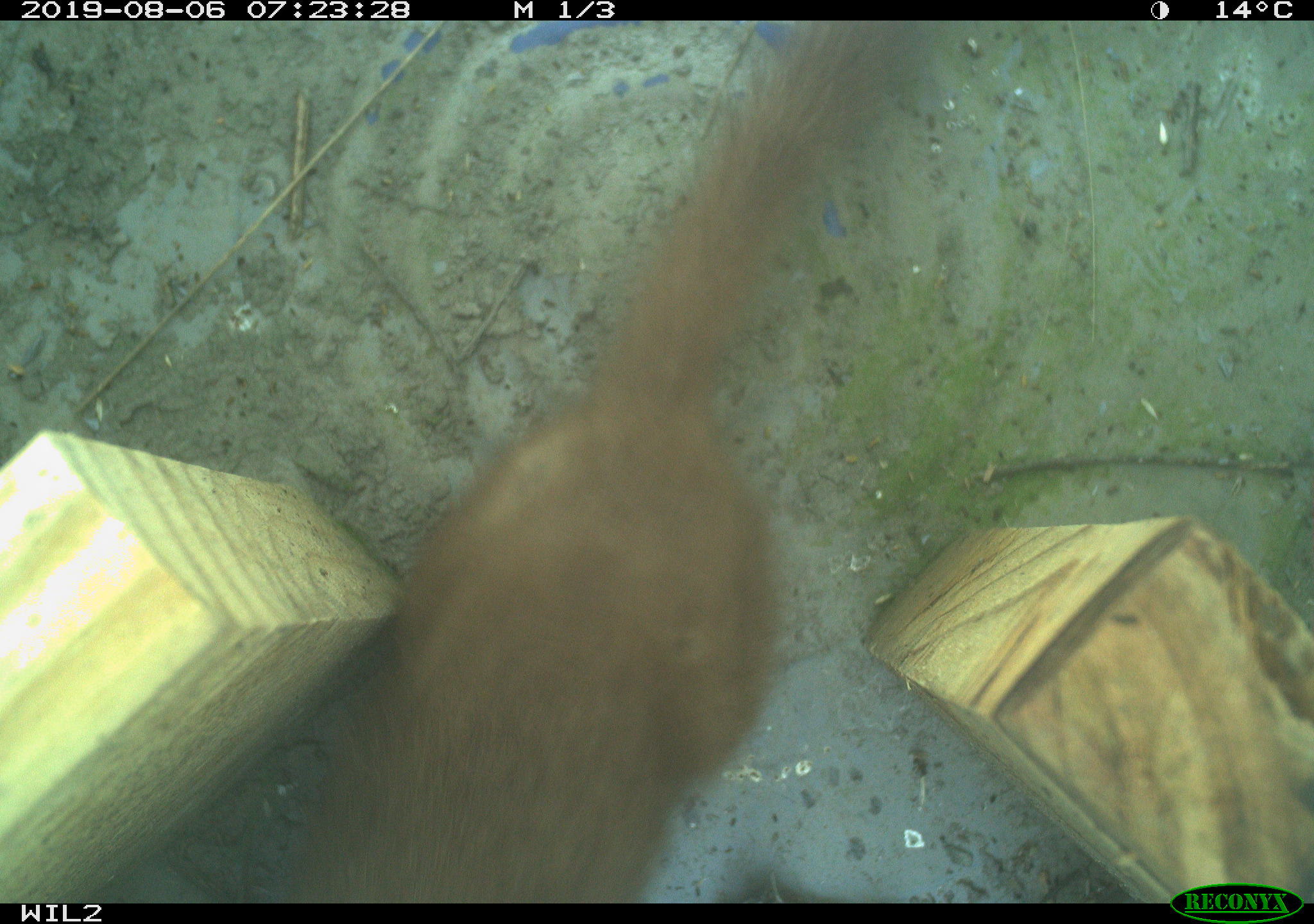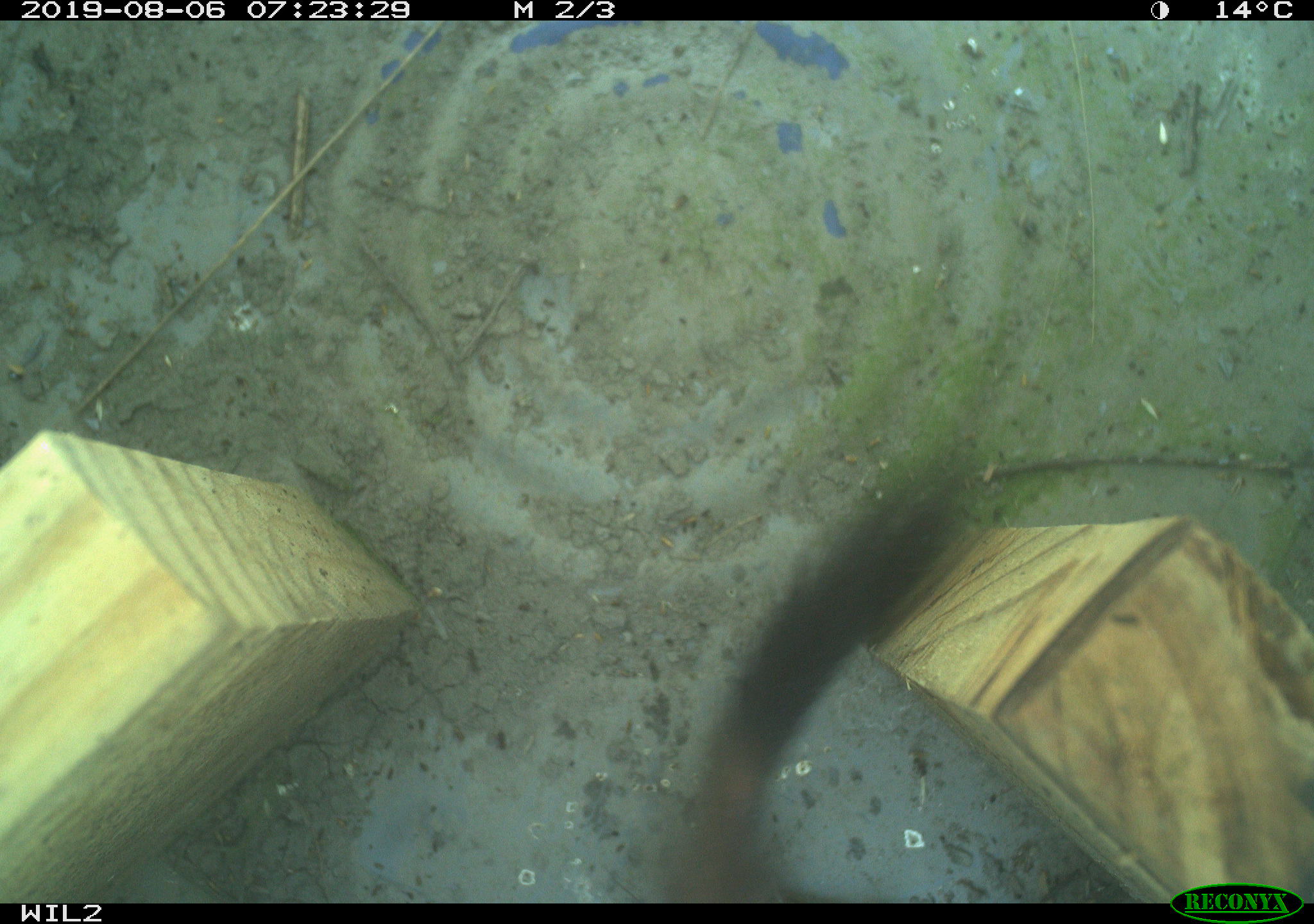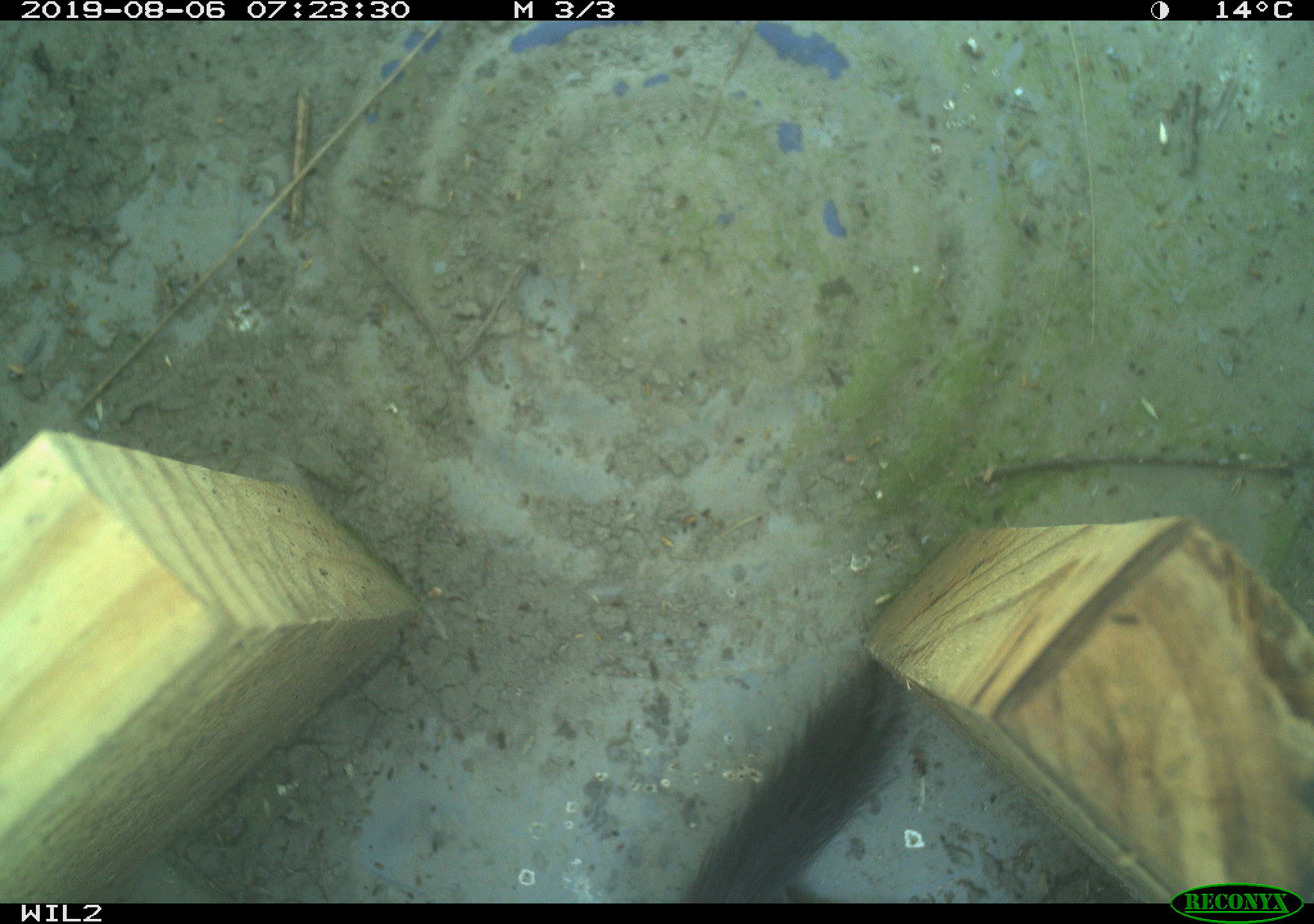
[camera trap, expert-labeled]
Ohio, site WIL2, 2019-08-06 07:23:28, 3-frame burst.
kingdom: Animalia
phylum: Chordata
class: Mammalia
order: Carnivora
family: Mustelidae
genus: Neogale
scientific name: Neogale frenata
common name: long-tailed weasel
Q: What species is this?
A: Long-tailed weasel (Neogale frenata).